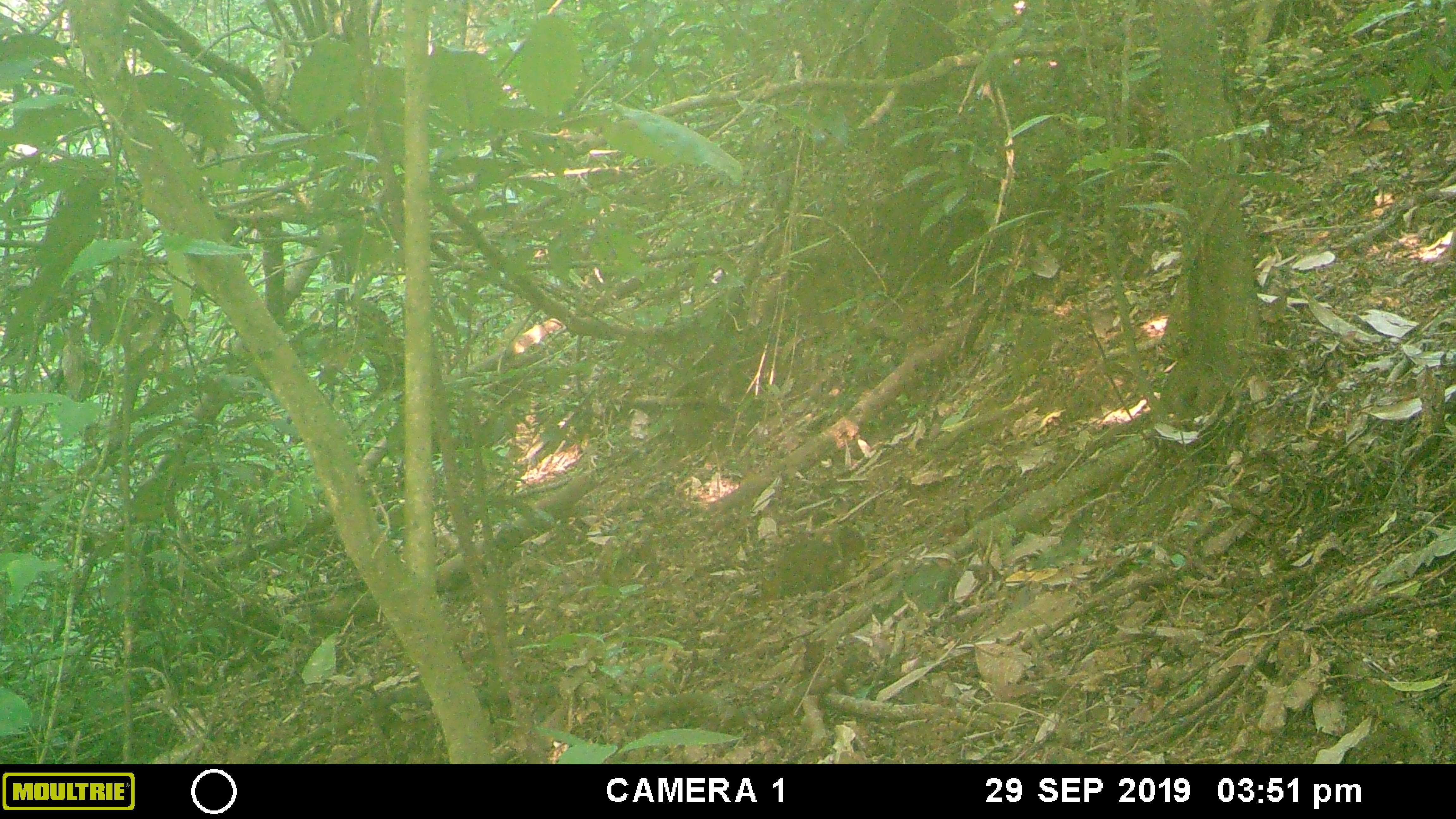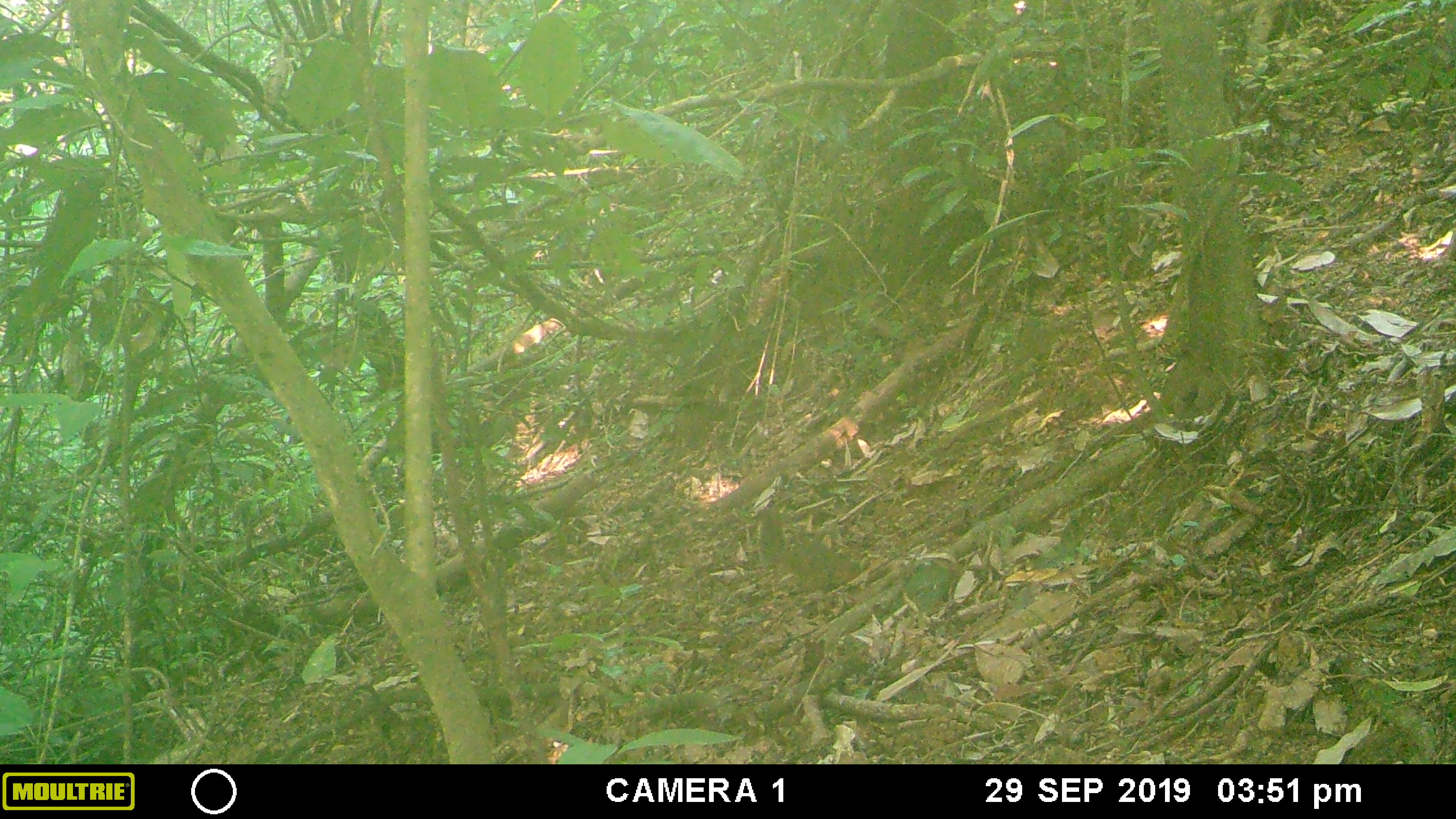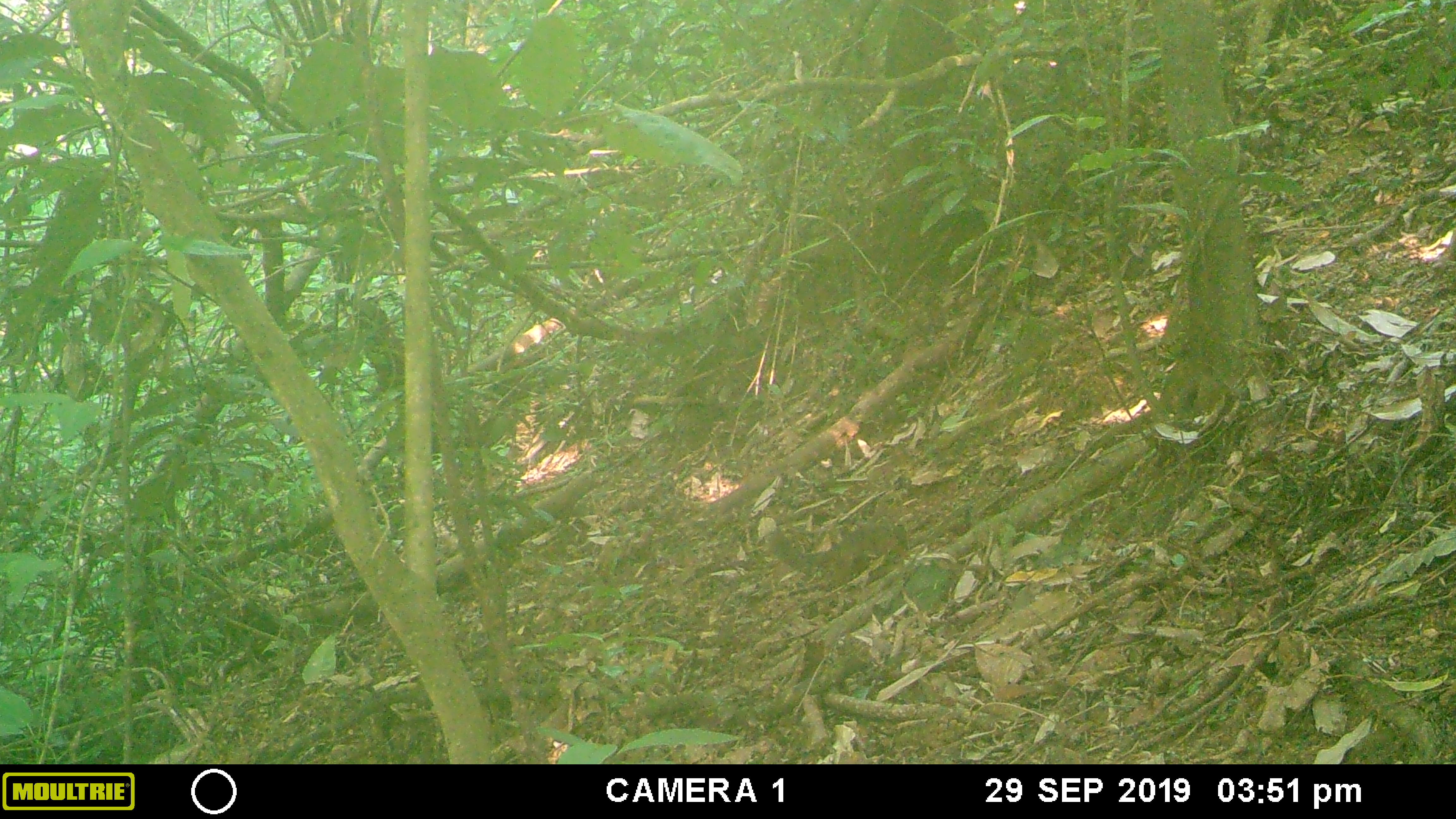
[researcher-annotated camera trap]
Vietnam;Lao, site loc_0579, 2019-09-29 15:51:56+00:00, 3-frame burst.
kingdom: Animalia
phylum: Chordata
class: Mammalia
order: Rodentia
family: Sciuridae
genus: Dremomys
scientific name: Dremomys rufigenis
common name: red-cheeked squirrel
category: red cheeked squirrel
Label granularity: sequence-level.